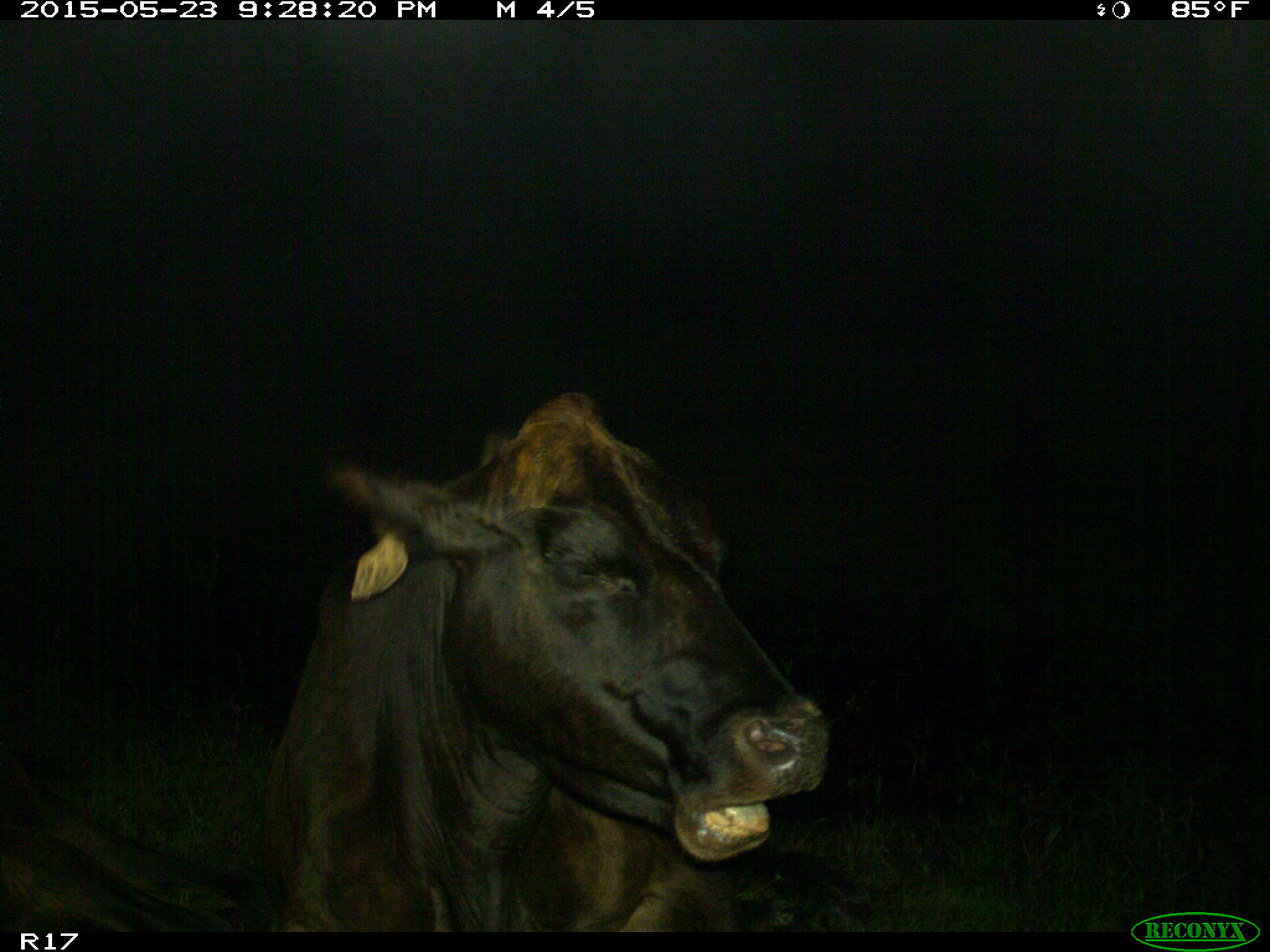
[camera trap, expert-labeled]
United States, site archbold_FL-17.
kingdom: Animalia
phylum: Chordata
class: Mammalia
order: Artiodactyla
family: Bovidae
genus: Bos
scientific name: Bos taurus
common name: domestic cow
Bos taurus (domestic cow).